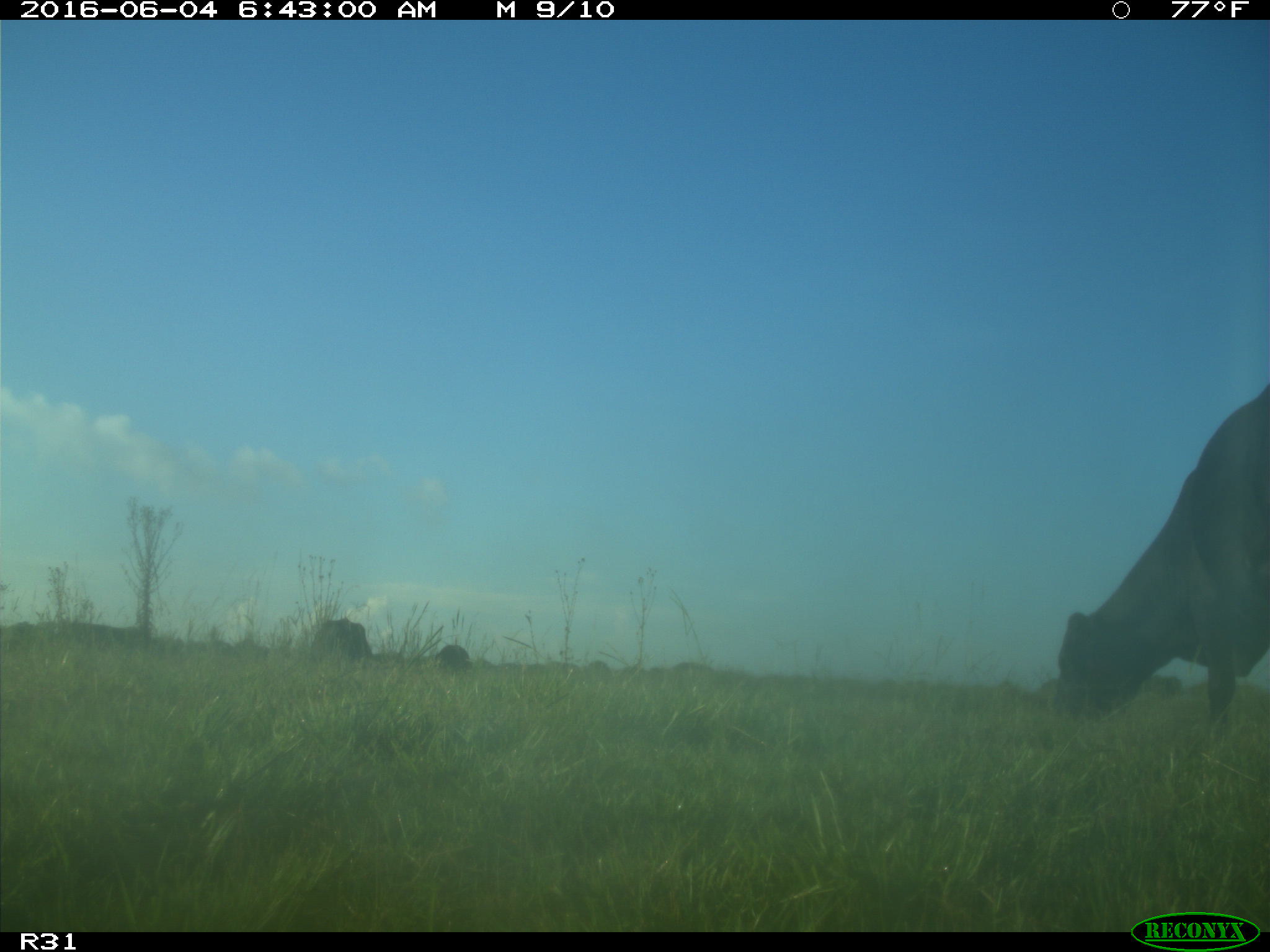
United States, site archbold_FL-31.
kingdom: Animalia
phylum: Chordata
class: Mammalia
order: Artiodactyla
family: Bovidae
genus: Bos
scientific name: Bos taurus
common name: domestic cow